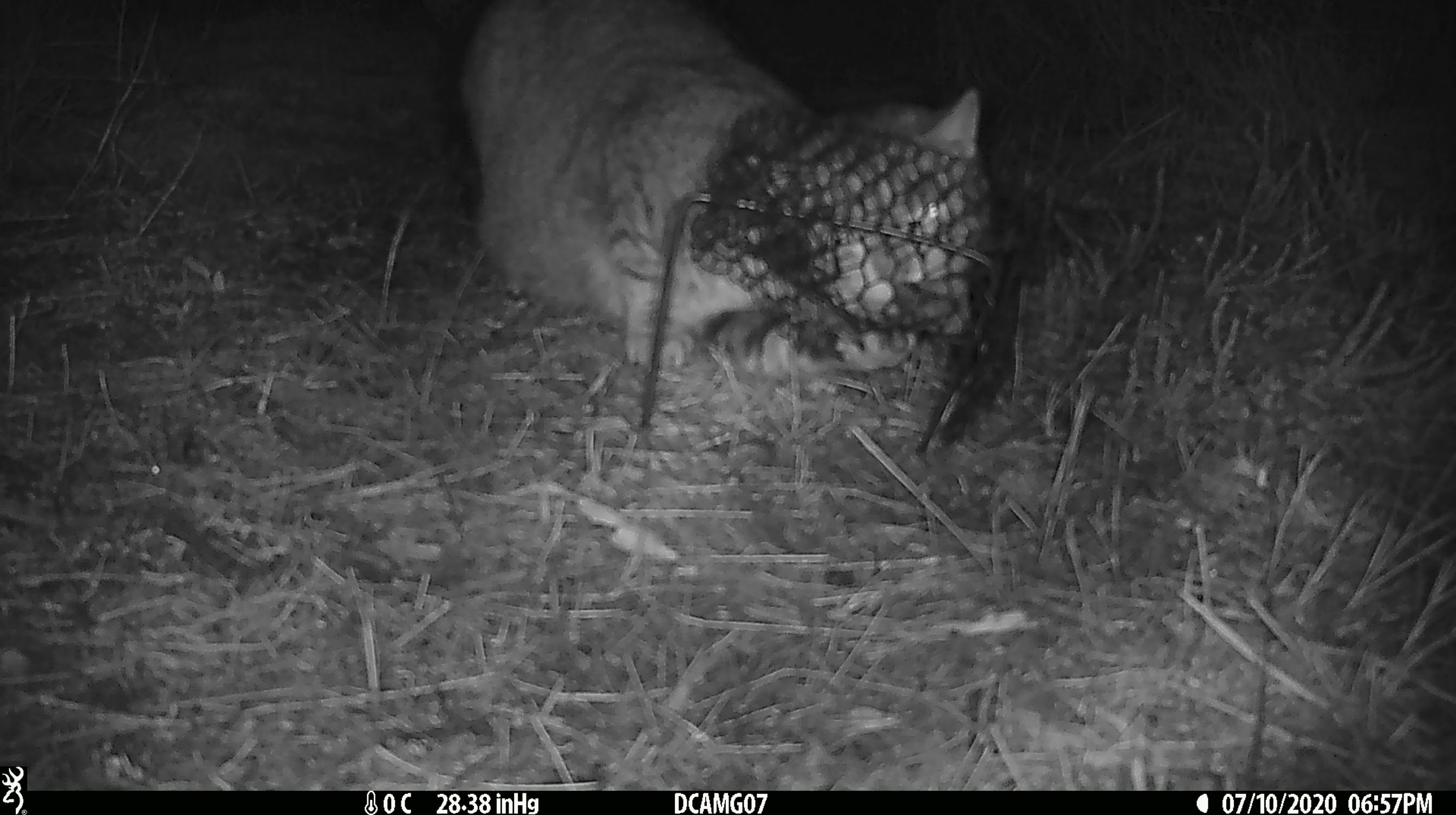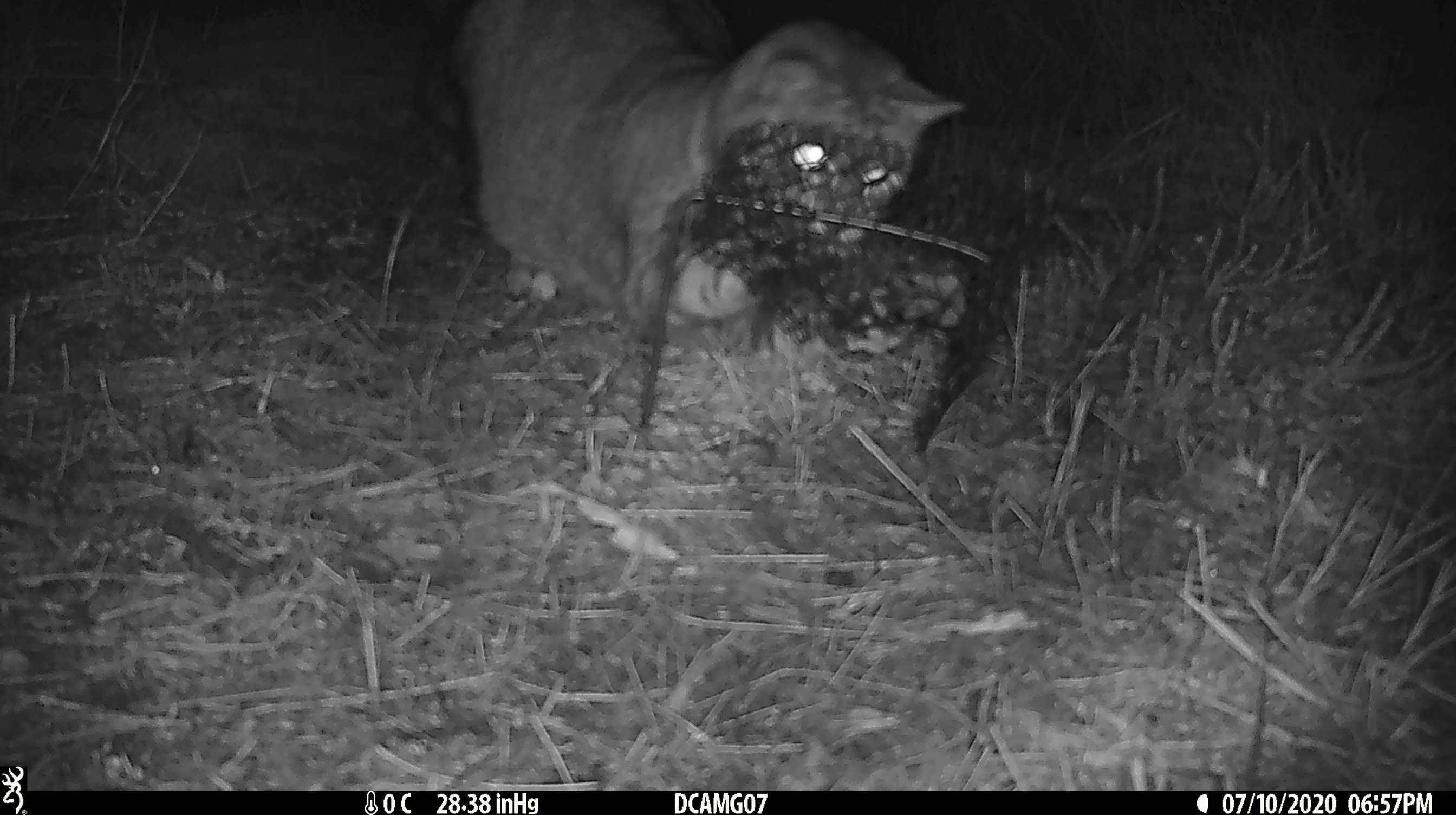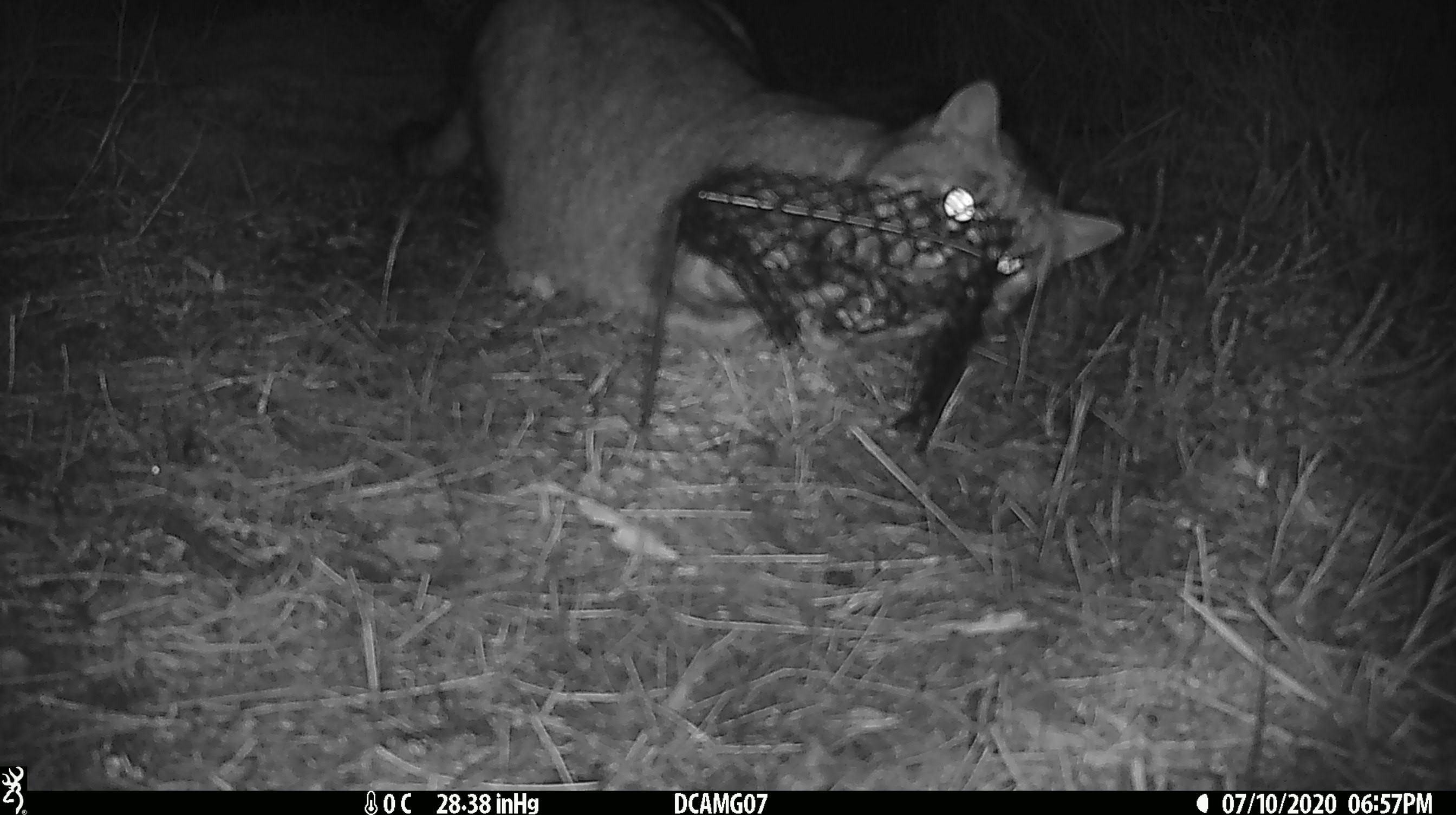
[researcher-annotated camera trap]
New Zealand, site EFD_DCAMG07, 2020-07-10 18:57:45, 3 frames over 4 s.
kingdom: Animalia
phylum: Chordata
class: Mammalia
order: Carnivora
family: Felidae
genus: Felis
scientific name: Felis catus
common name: domestic cat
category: cat